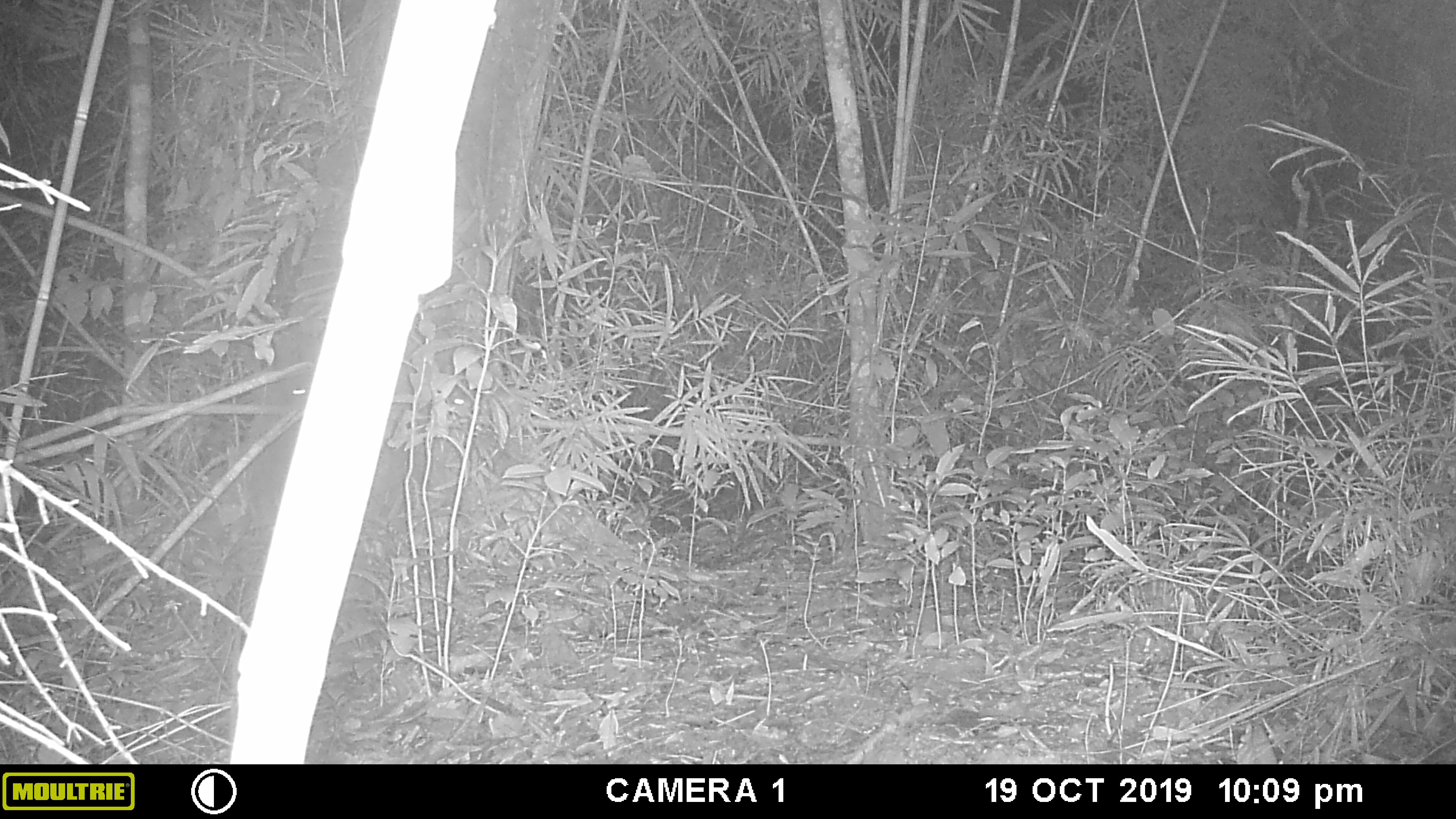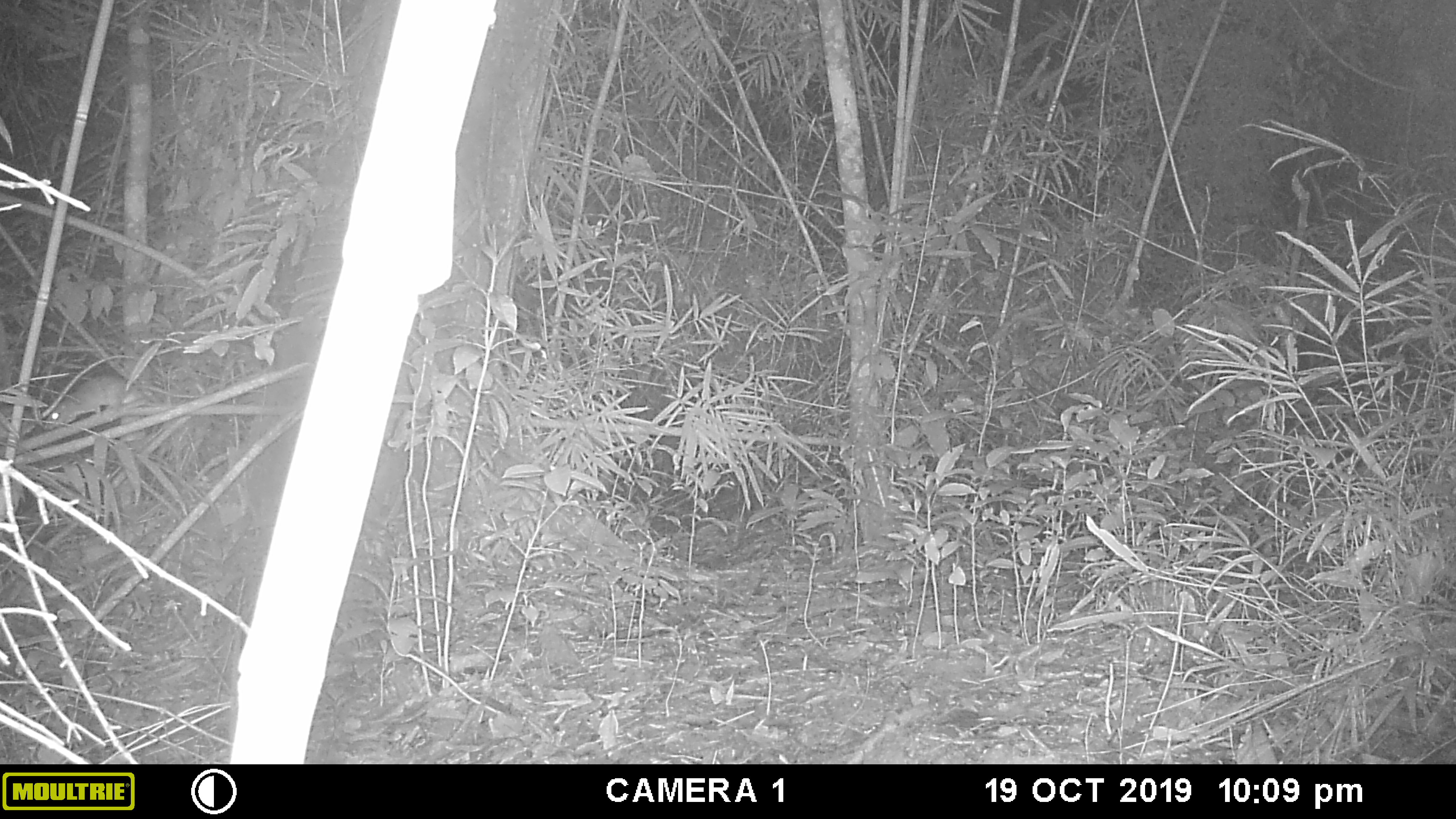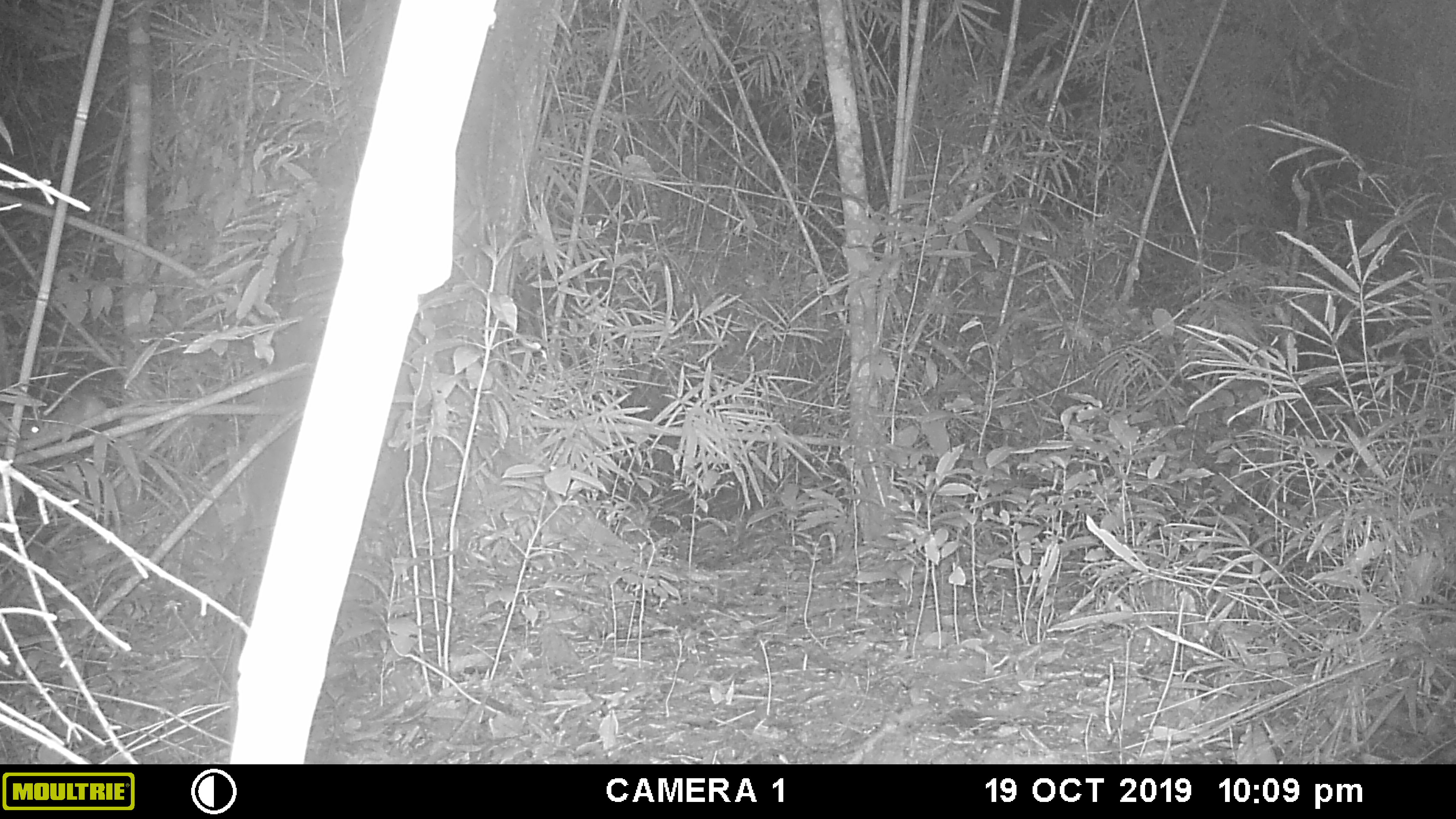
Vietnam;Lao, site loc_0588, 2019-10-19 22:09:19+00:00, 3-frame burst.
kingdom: Animalia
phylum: Chordata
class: Mammalia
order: Rodentia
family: Muridae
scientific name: Muridae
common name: old-world mice and rats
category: unidentified murid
Unidentified murid (old-world mice and rats) (Muridae). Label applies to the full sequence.